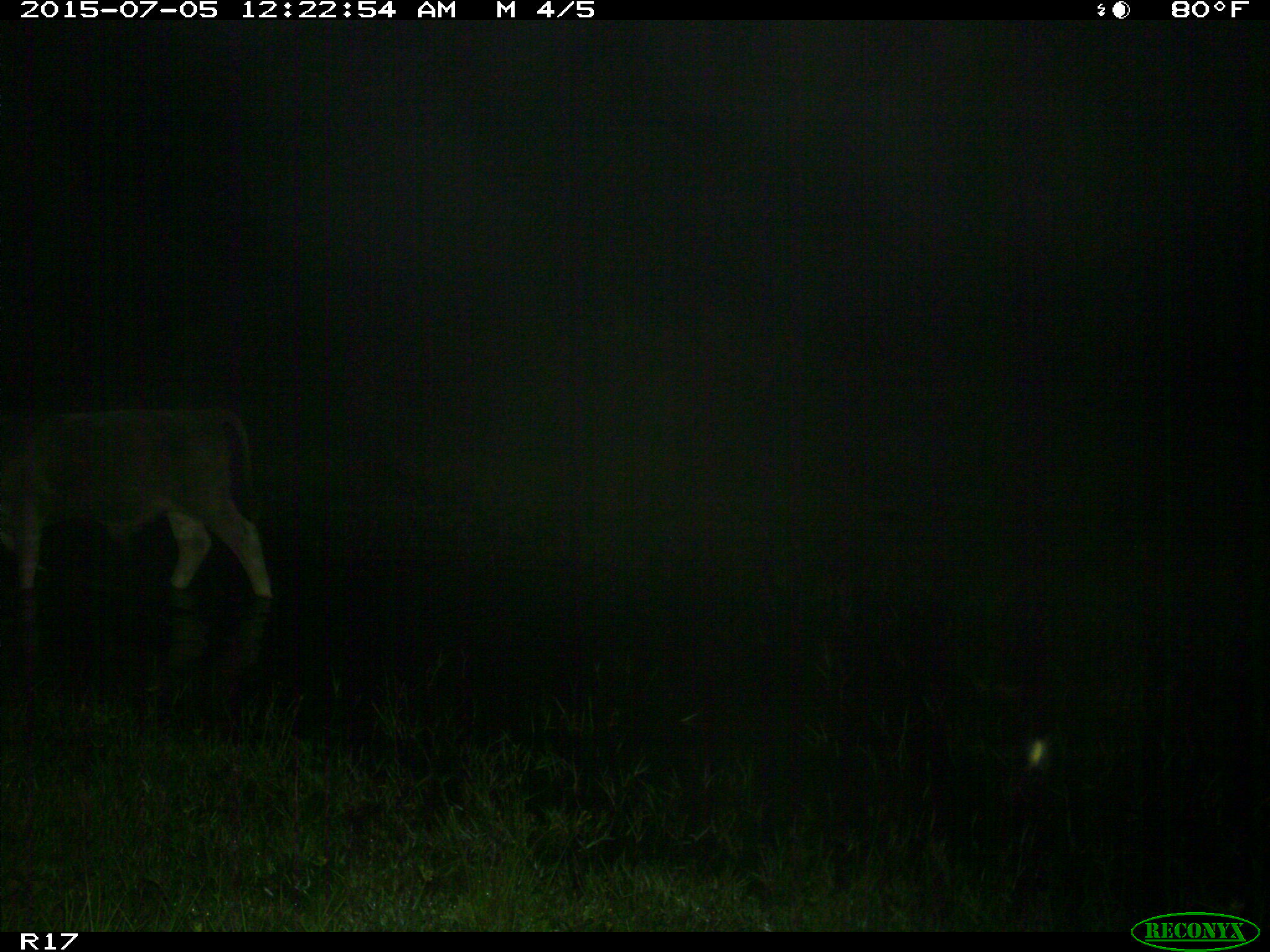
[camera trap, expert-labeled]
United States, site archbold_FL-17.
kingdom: Animalia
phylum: Chordata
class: Mammalia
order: Artiodactyla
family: Bovidae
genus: Bos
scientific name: Bos taurus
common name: domestic cow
Bos taurus (domestic cow).